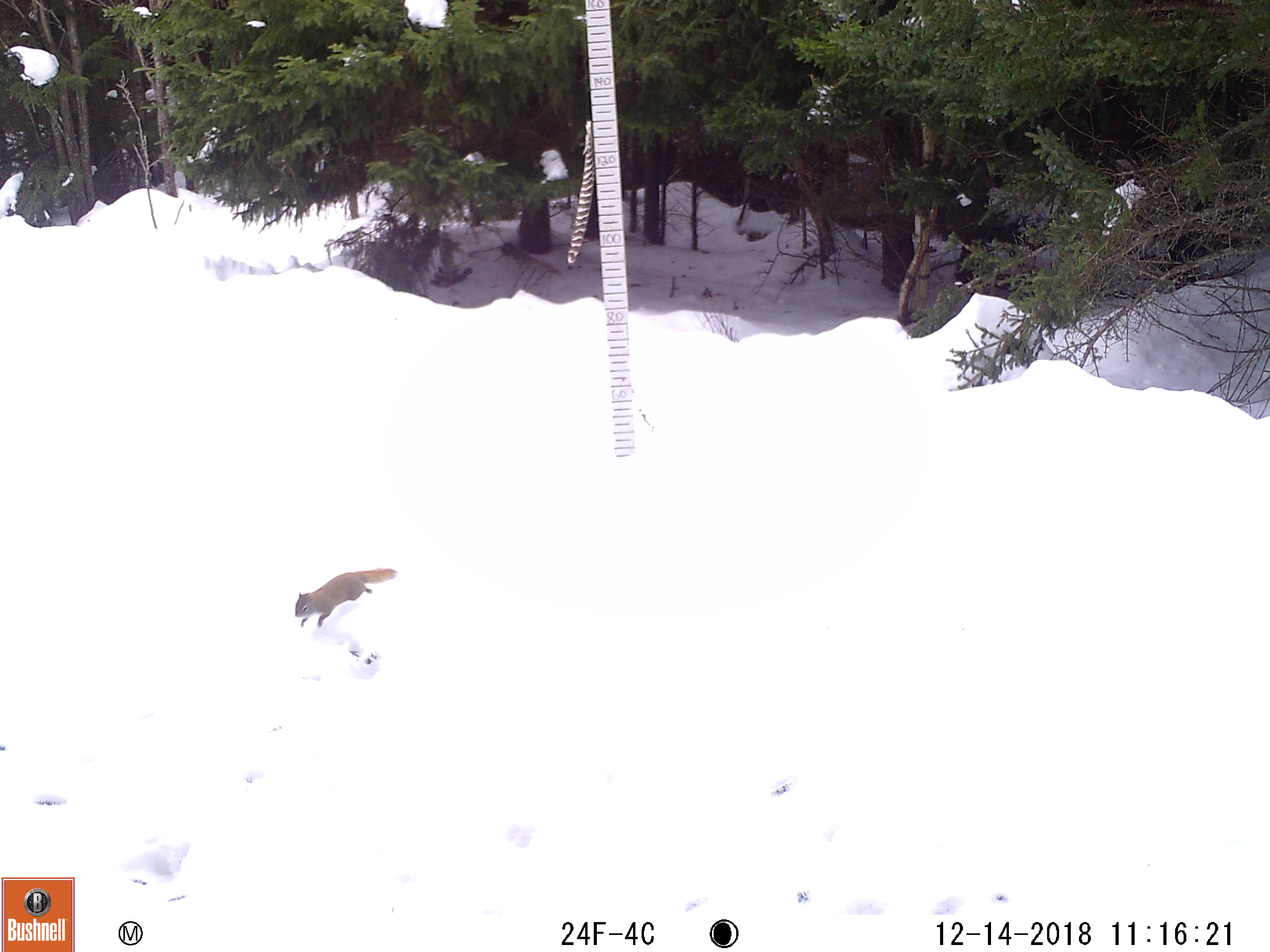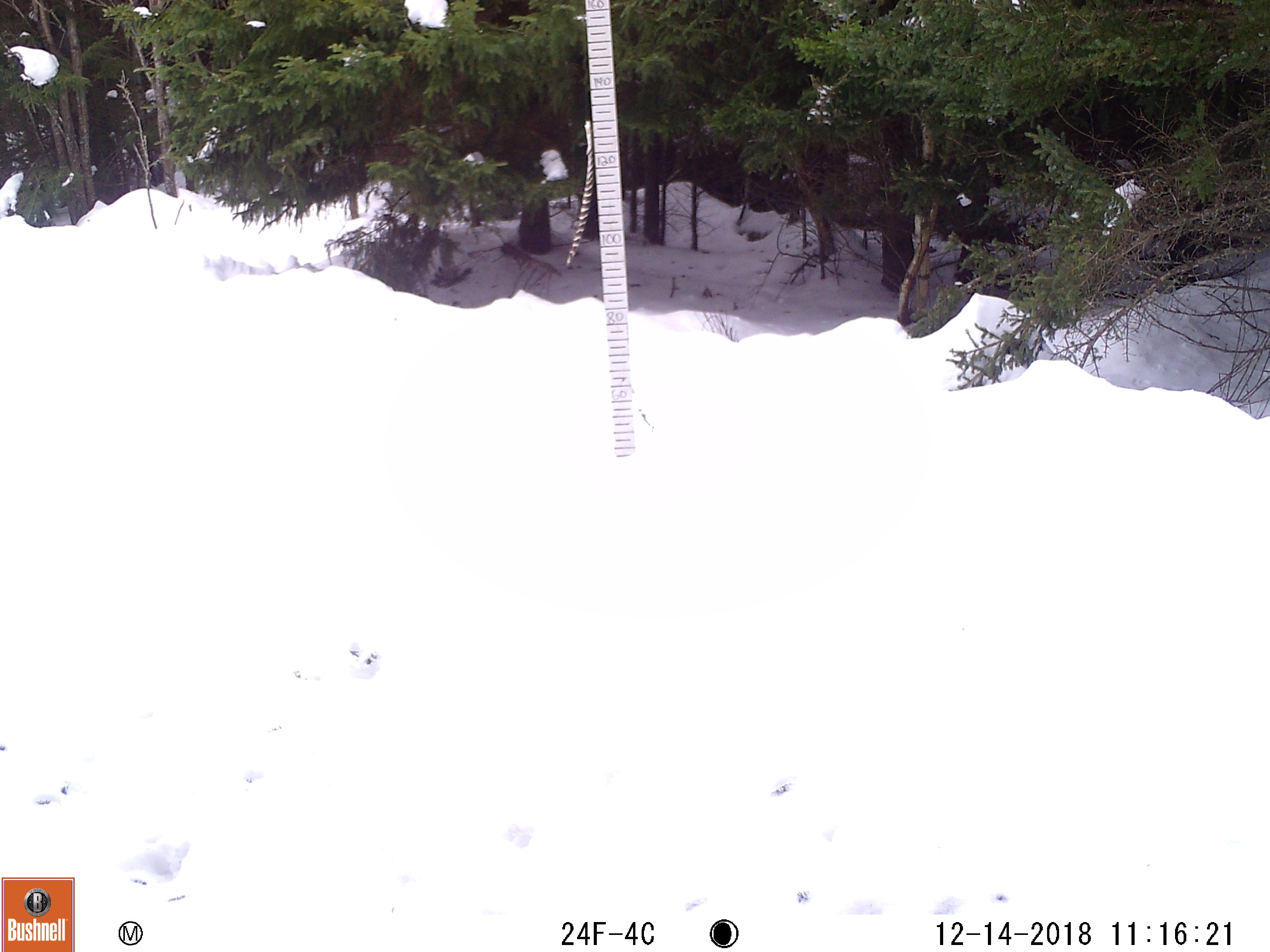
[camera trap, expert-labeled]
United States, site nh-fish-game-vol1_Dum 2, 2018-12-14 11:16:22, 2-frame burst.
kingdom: Animalia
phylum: Chordata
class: Mammalia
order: Rodentia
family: Sciuridae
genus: Tamiasciurus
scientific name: Tamiasciurus hudsonicus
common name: red squirrel